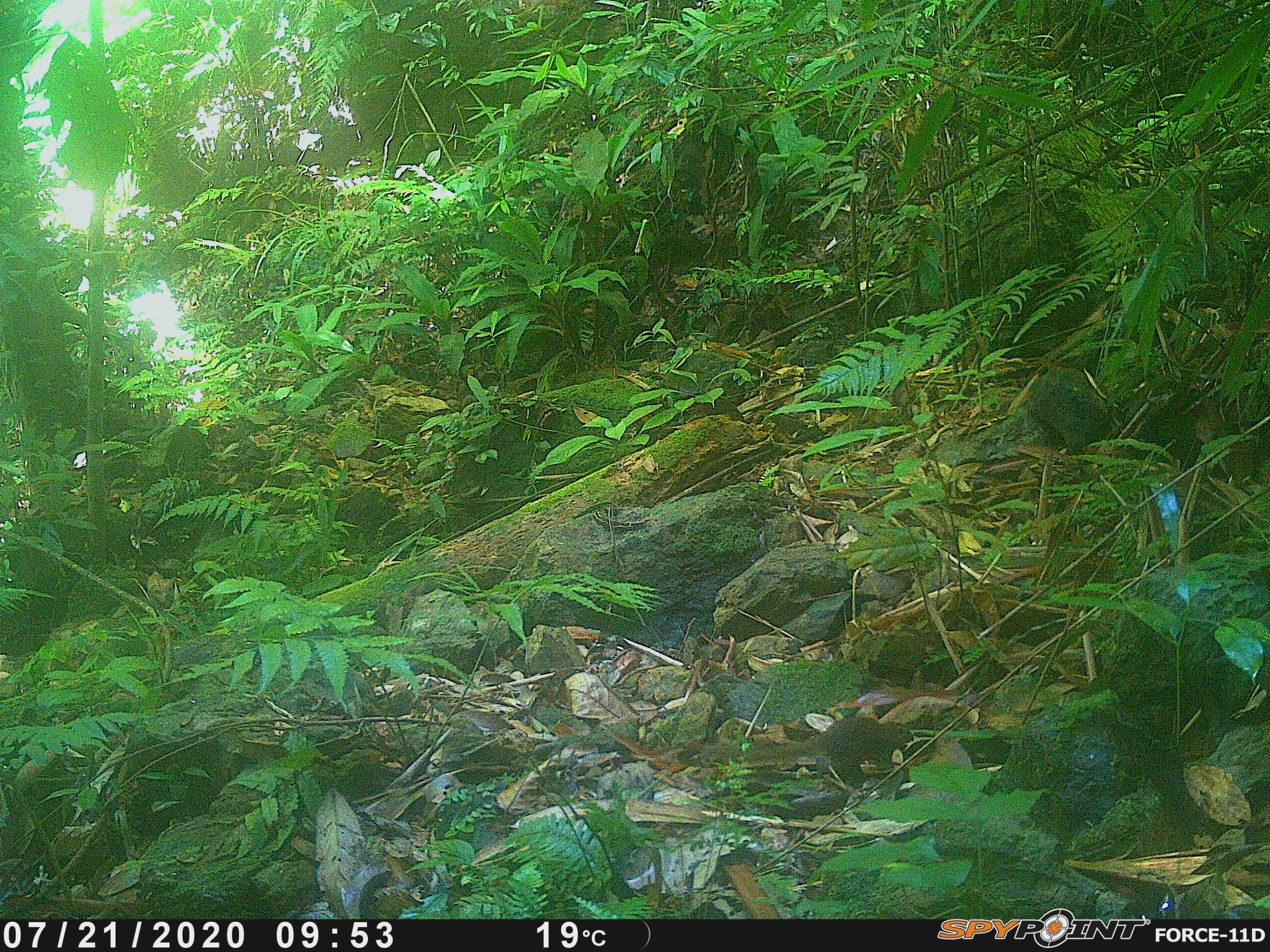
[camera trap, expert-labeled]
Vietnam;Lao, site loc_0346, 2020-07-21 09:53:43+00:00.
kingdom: Animalia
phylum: Chordata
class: Mammalia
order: Scandentia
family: Tupaiidae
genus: Tupaia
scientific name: Tupaia belangeri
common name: northern treeshrew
Northern treeshrew (Tupaia belangeri). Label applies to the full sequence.